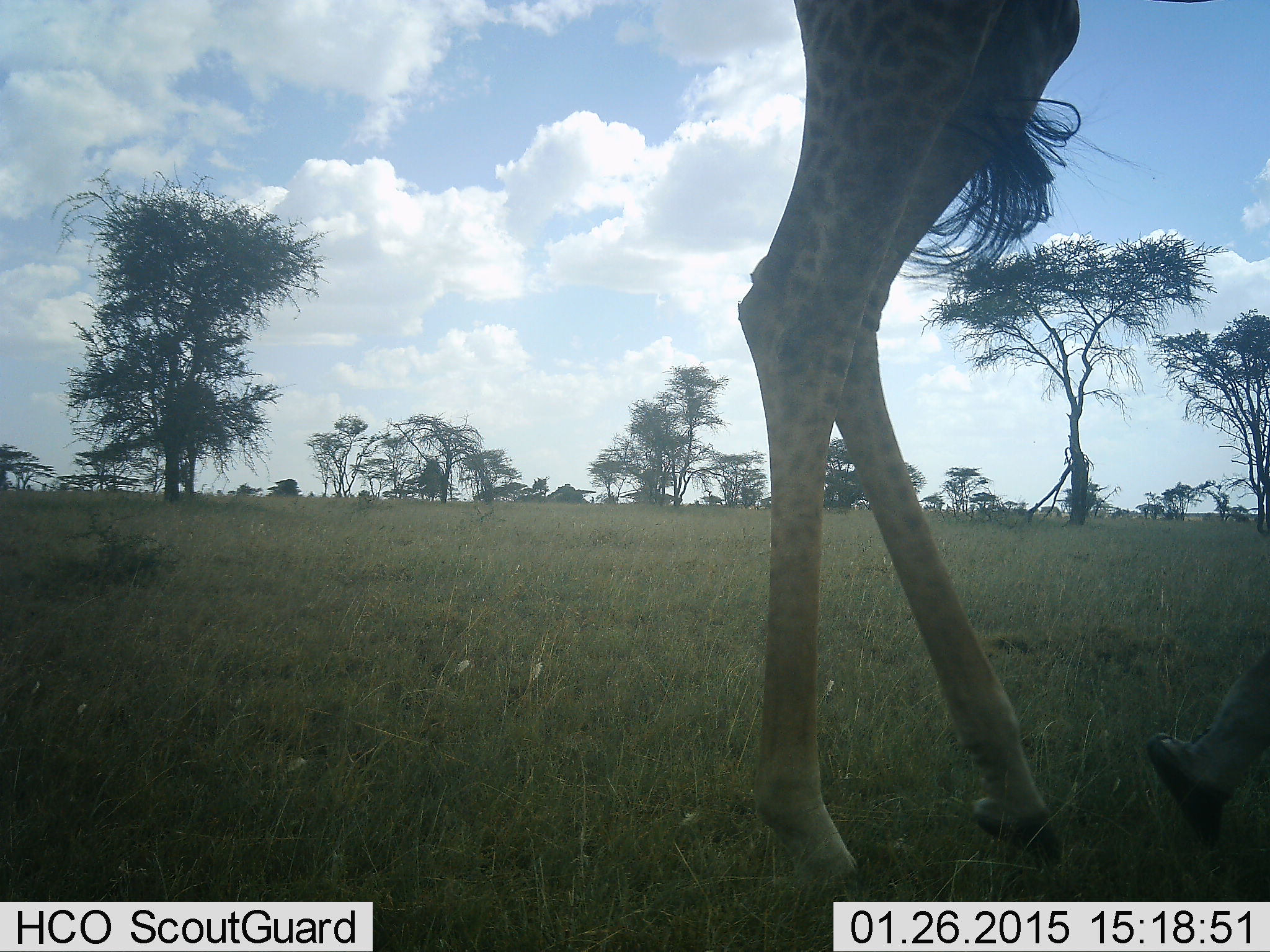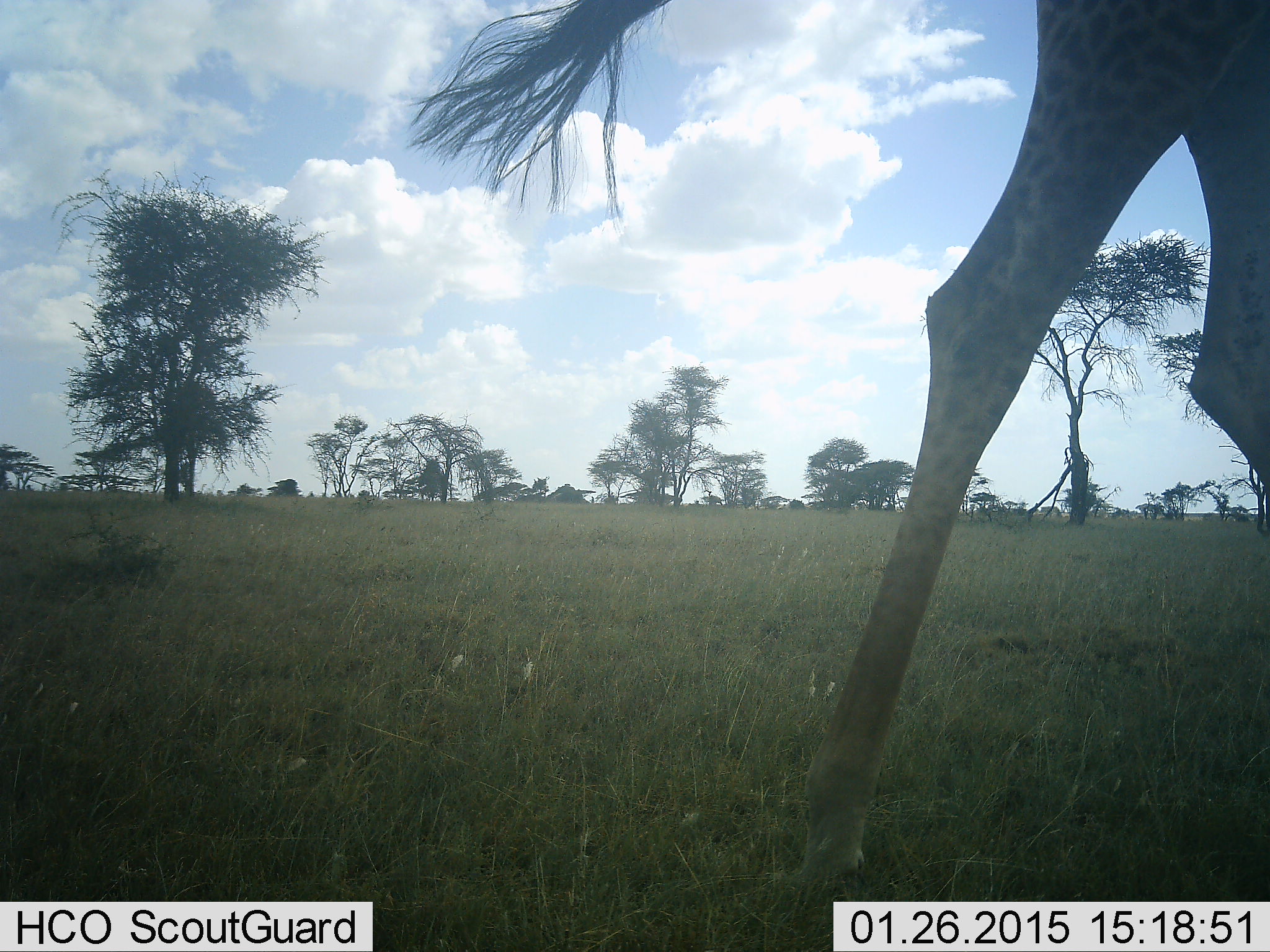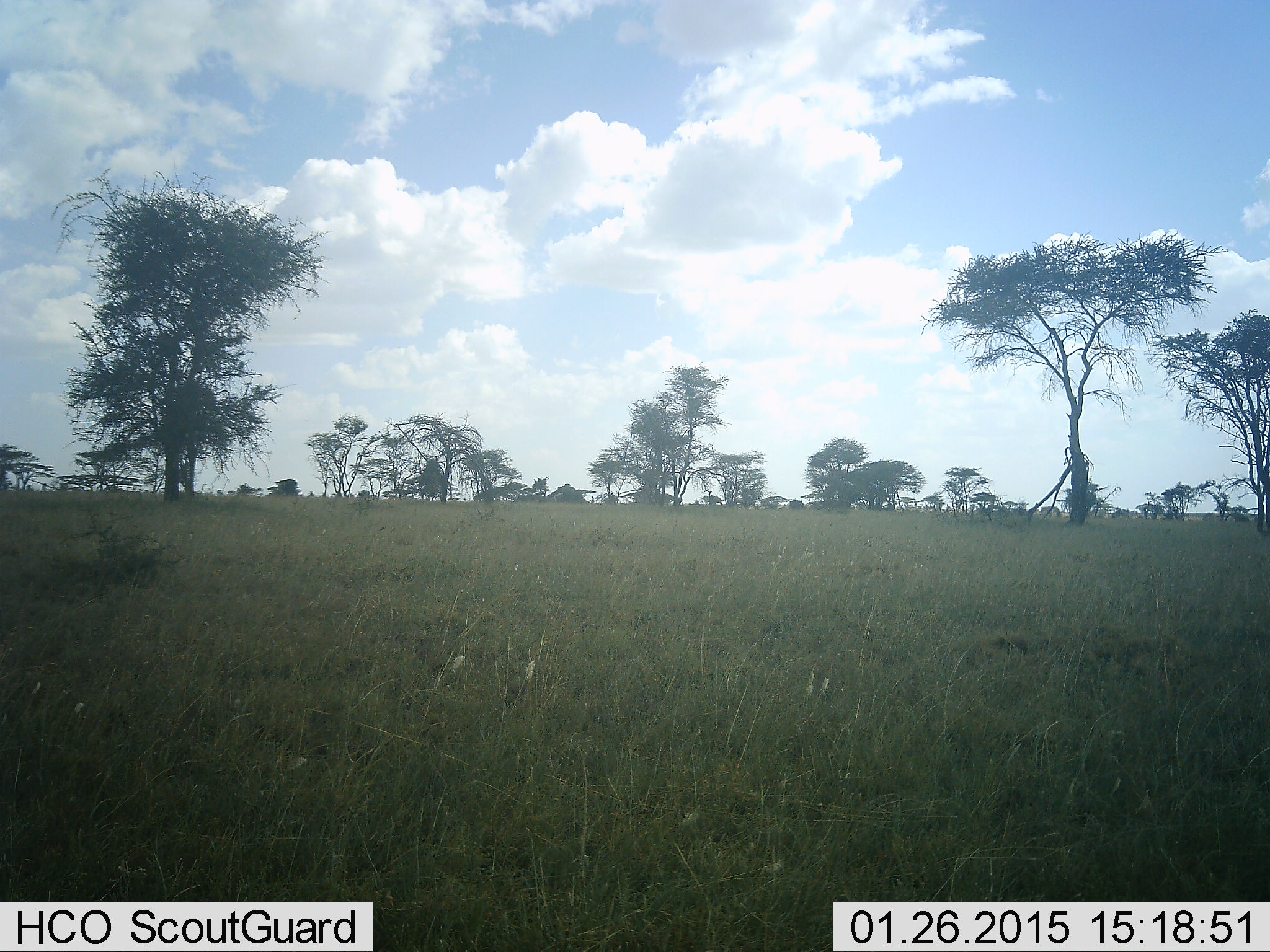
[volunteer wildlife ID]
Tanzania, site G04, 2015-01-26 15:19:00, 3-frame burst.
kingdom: Animalia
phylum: Chordata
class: Mammalia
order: Artiodactyla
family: Giraffidae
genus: Giraffa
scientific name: Giraffa camelopardalis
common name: giraffe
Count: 1.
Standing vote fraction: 0%.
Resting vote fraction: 0%.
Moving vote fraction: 100%.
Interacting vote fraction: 0%.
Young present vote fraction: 0%.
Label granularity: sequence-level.